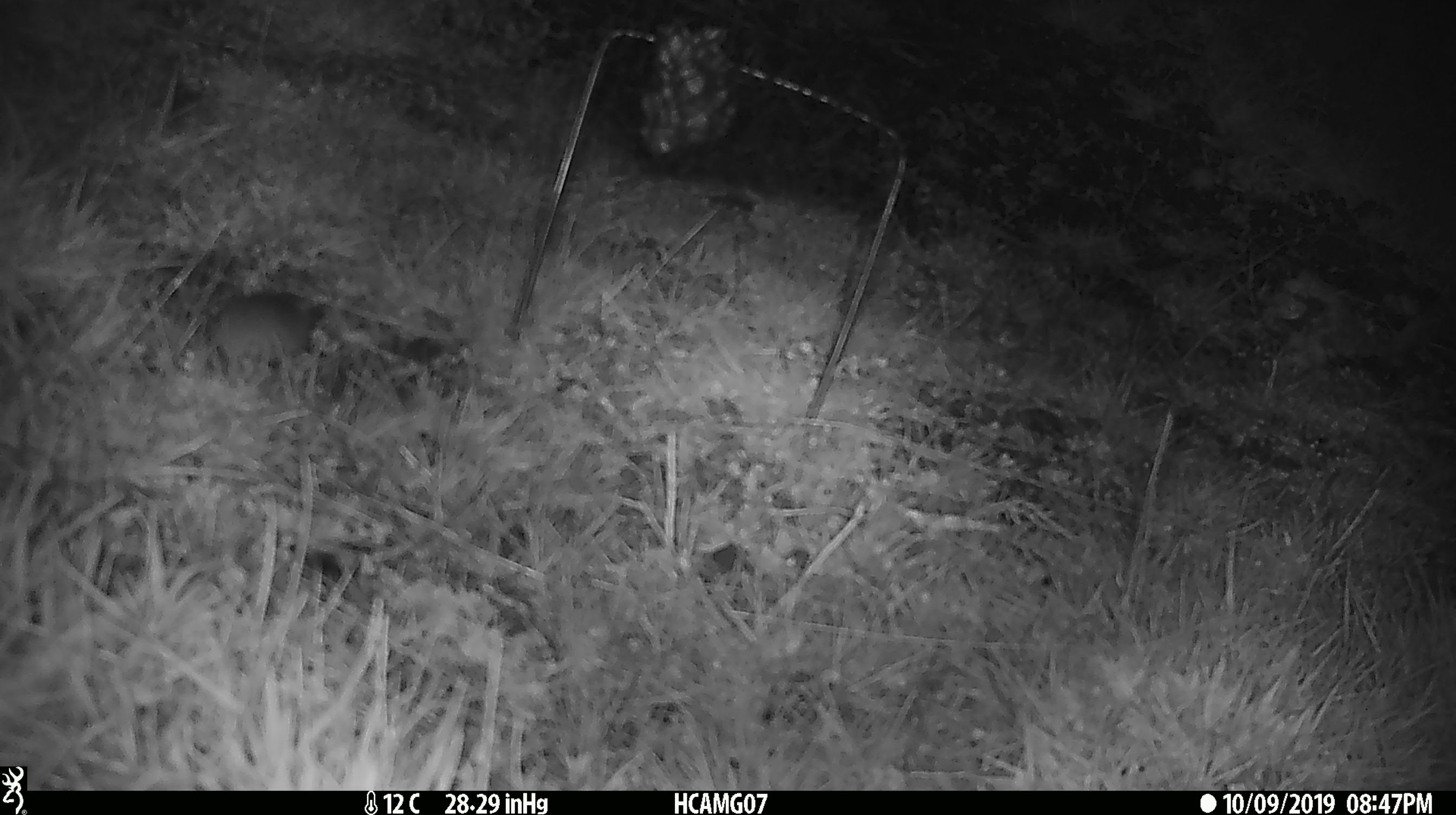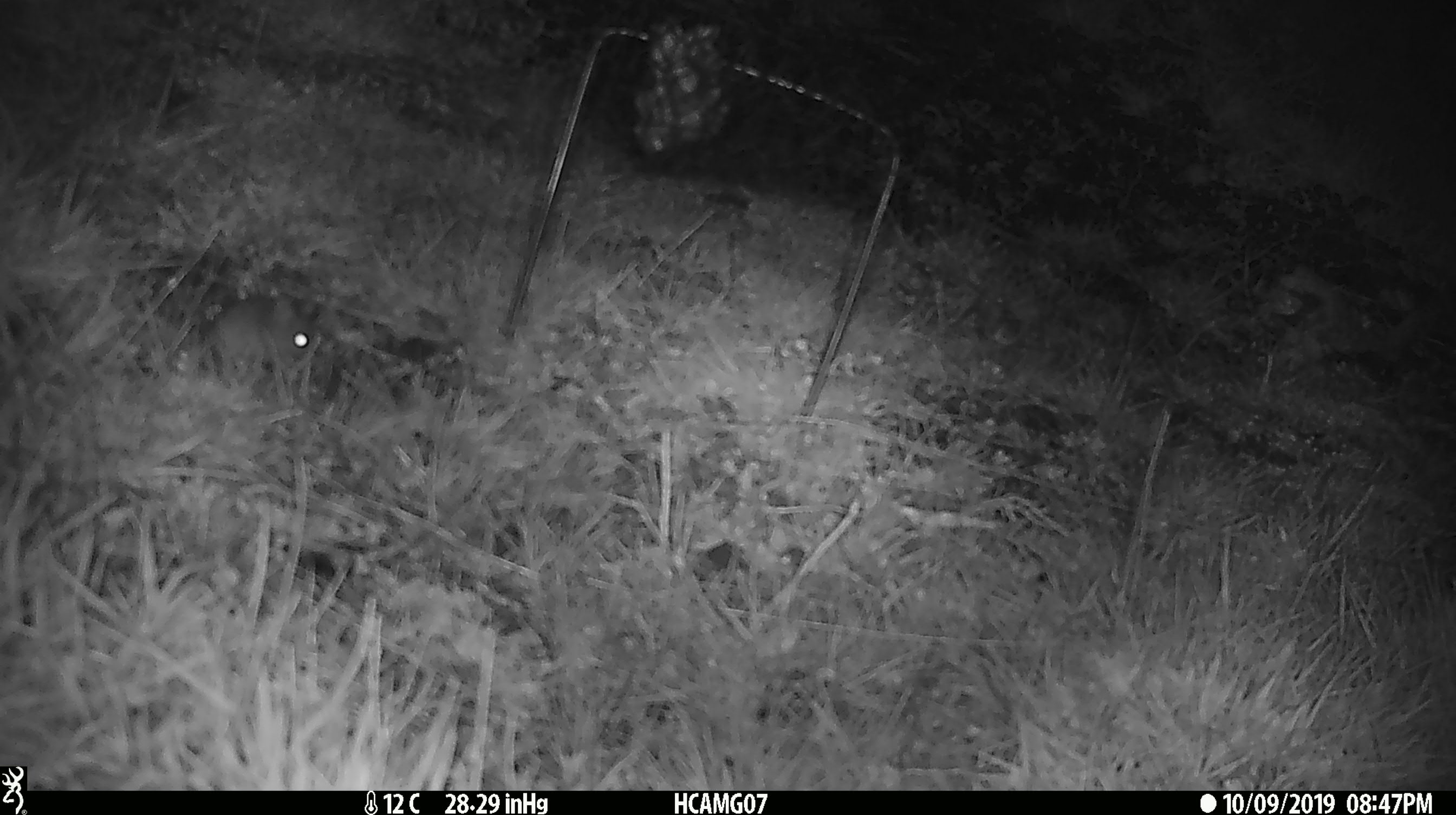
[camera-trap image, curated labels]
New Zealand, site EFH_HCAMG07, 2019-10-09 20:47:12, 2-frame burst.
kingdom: Animalia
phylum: Chordata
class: Mammalia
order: Rodentia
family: Muridae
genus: Mus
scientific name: Mus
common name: mouse